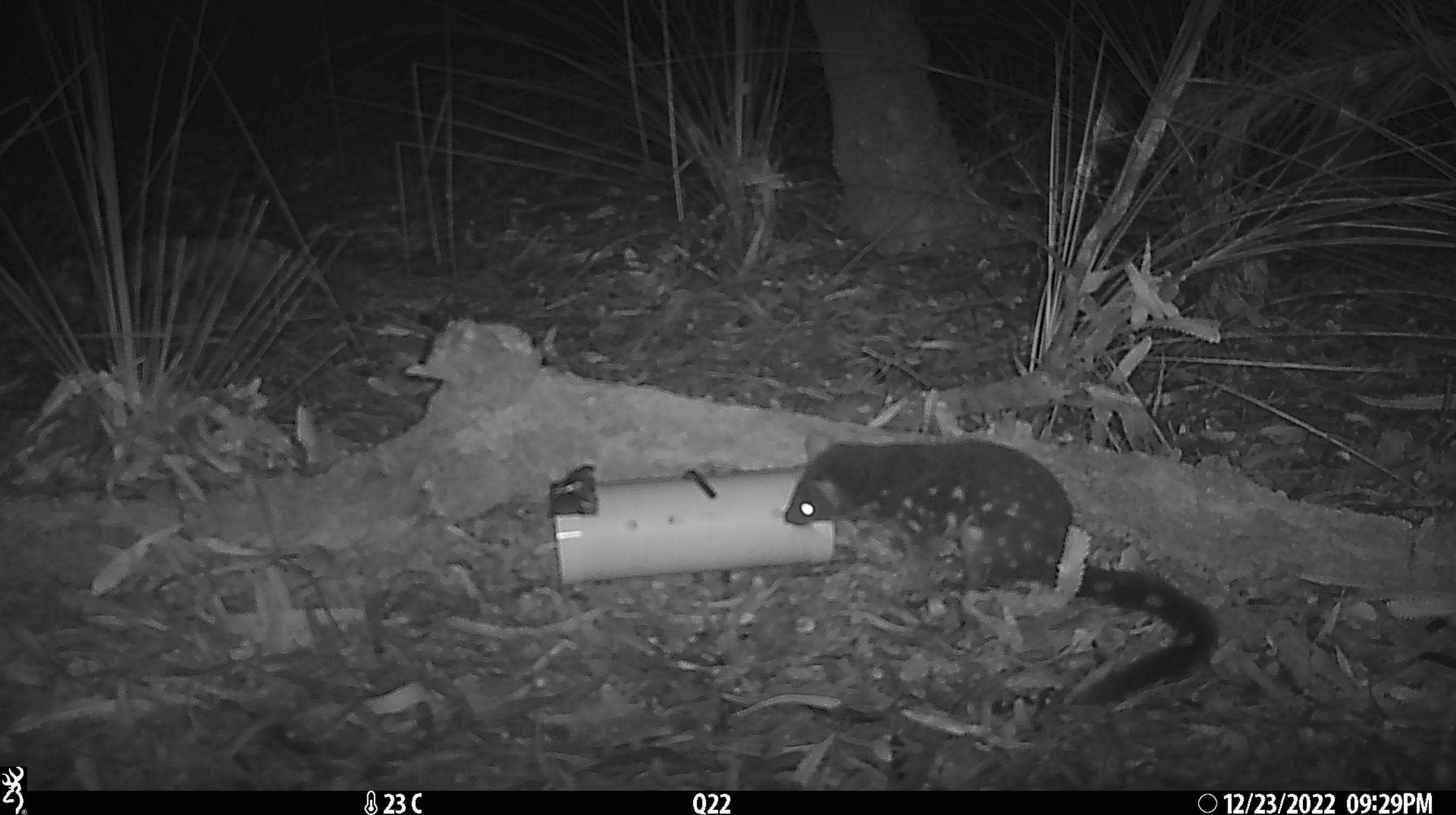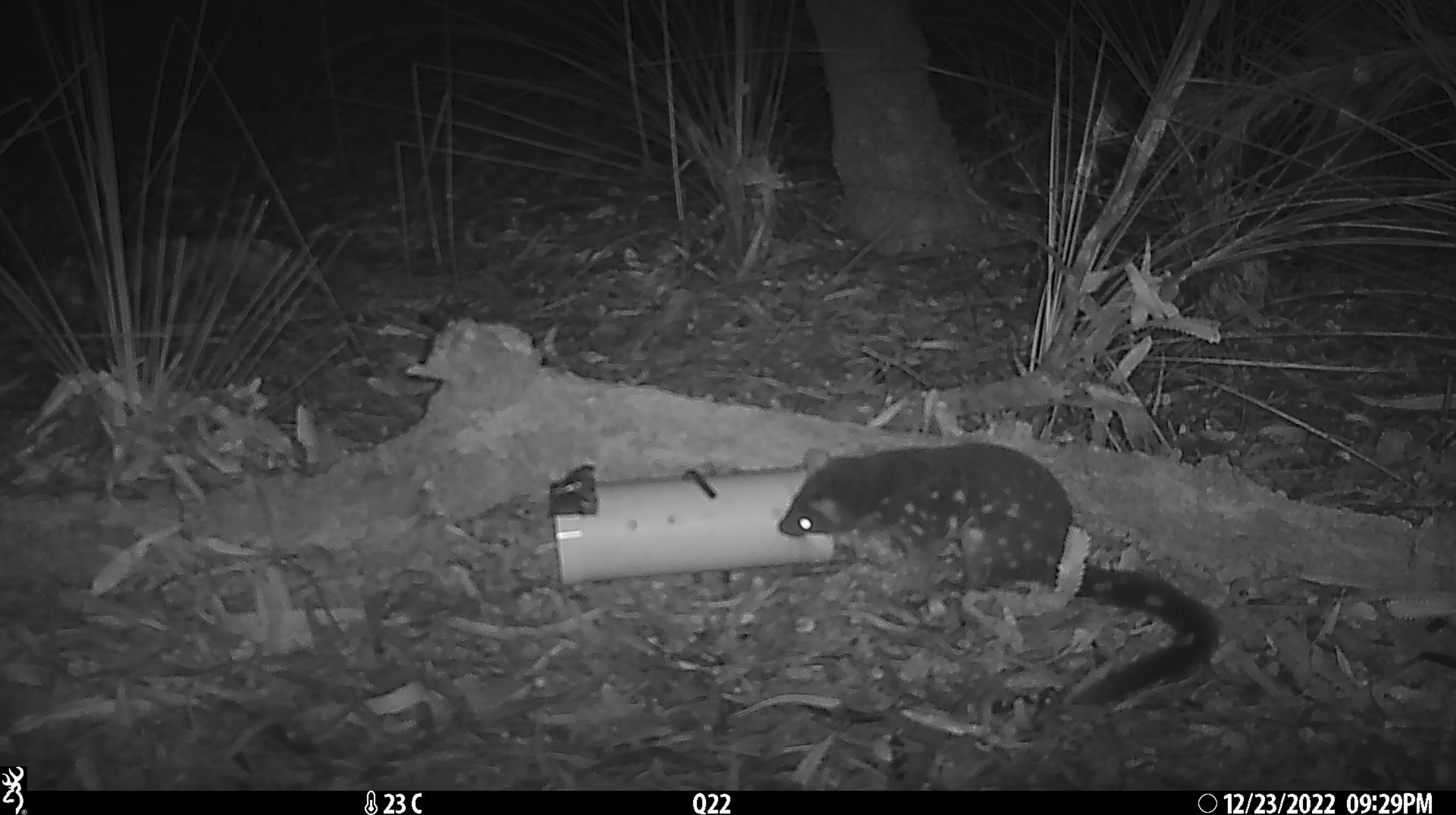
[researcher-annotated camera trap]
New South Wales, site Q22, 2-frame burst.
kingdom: Animalia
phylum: Chordata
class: Mammalia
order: Dasyuromorphia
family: Dasyuridae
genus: Dasyurus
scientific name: Dasyurus maculatus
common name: spotted-tailed quoll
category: quoll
Quoll (spotted-tailed quoll) (Dasyurus maculatus).